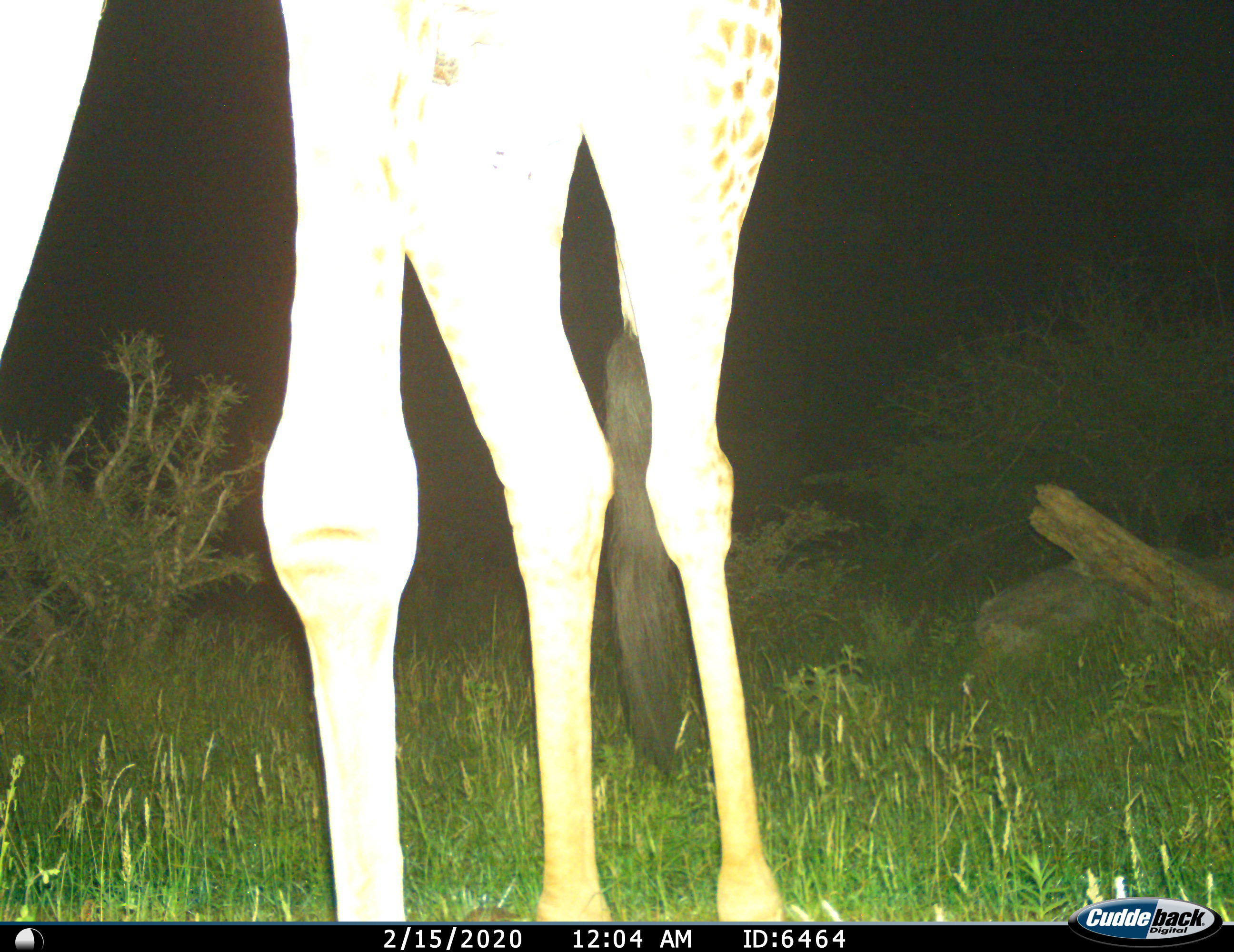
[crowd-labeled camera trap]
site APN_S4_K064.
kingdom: Animalia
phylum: Chordata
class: Mammalia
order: Artiodactyla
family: Giraffidae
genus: Giraffa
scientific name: Giraffa camelopardalis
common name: giraffe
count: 1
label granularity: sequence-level